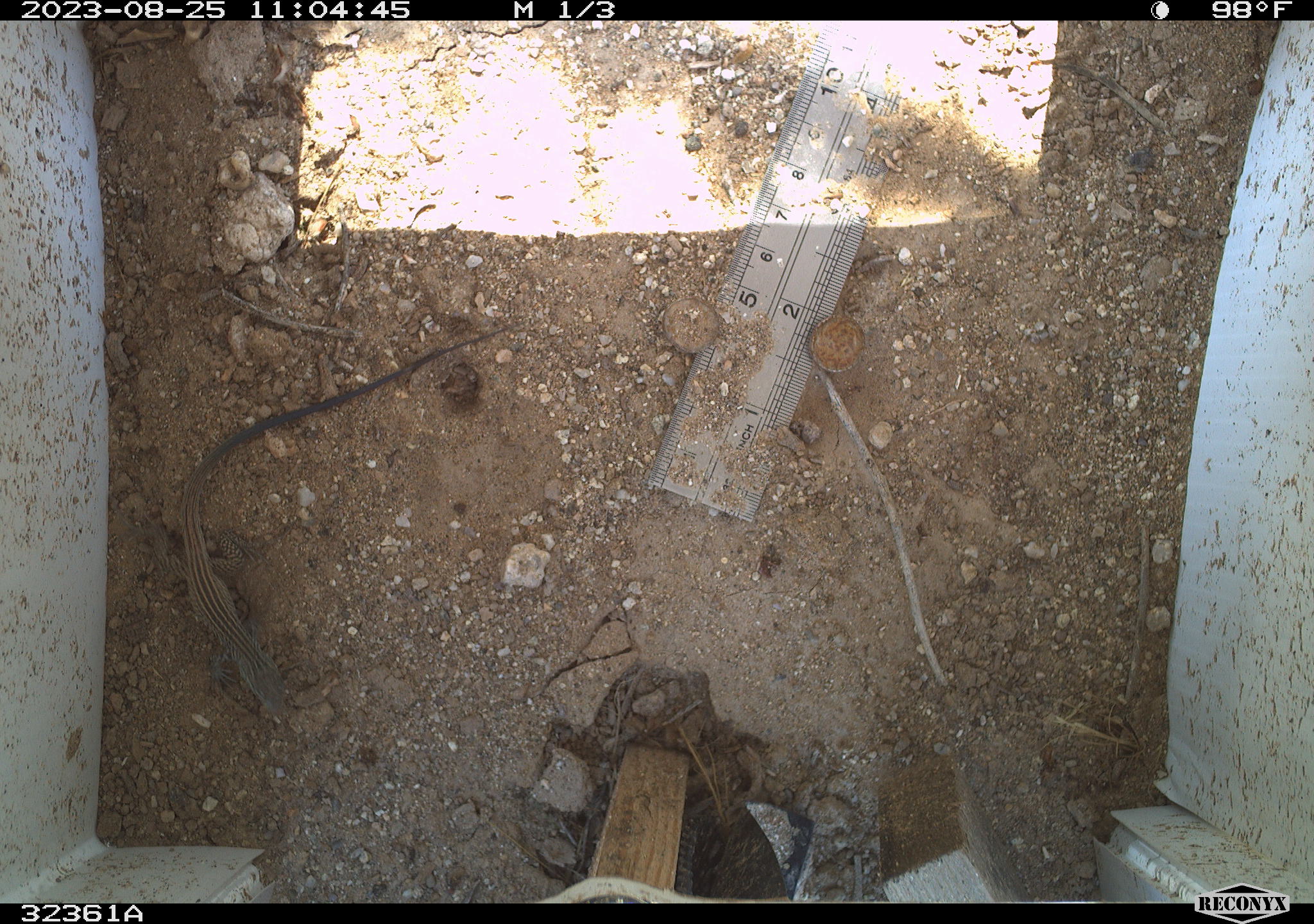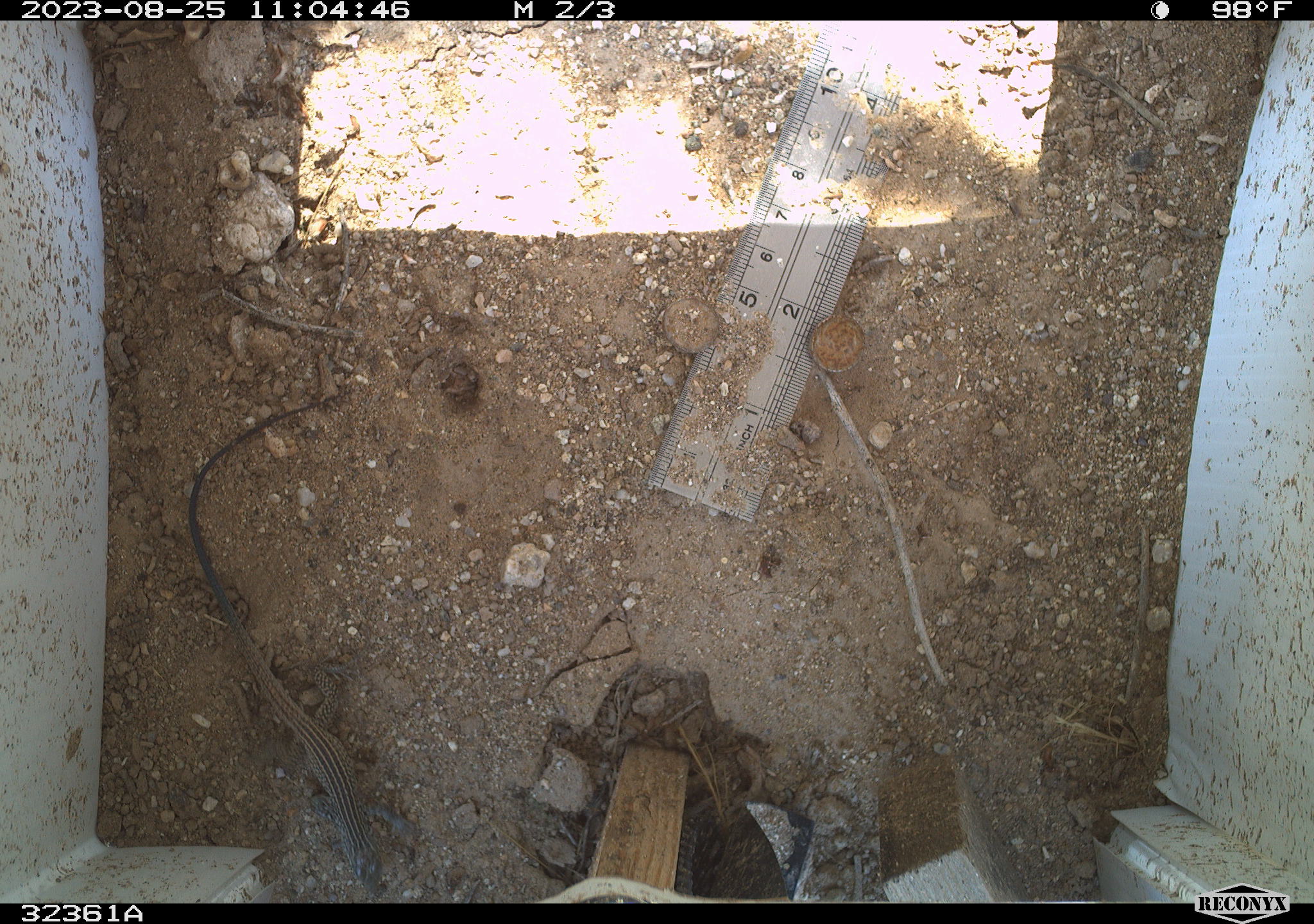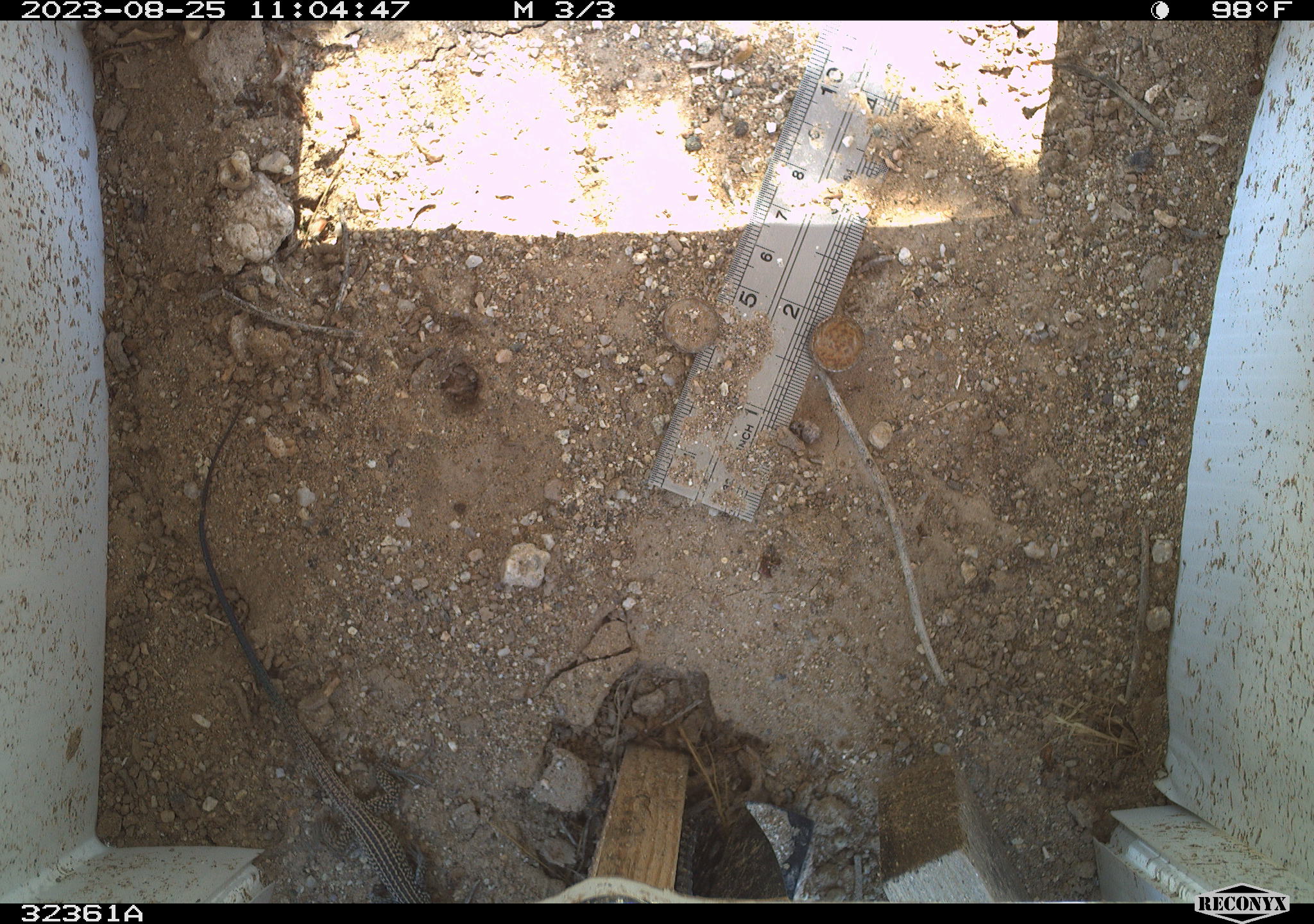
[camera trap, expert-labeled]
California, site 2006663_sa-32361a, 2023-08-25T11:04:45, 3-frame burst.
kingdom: Animalia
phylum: Chordata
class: Reptilia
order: Squamata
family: Teiidae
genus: Aspidoscelis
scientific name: Aspidoscelis tigris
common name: western whiptail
Western whiptail (Aspidoscelis tigris).